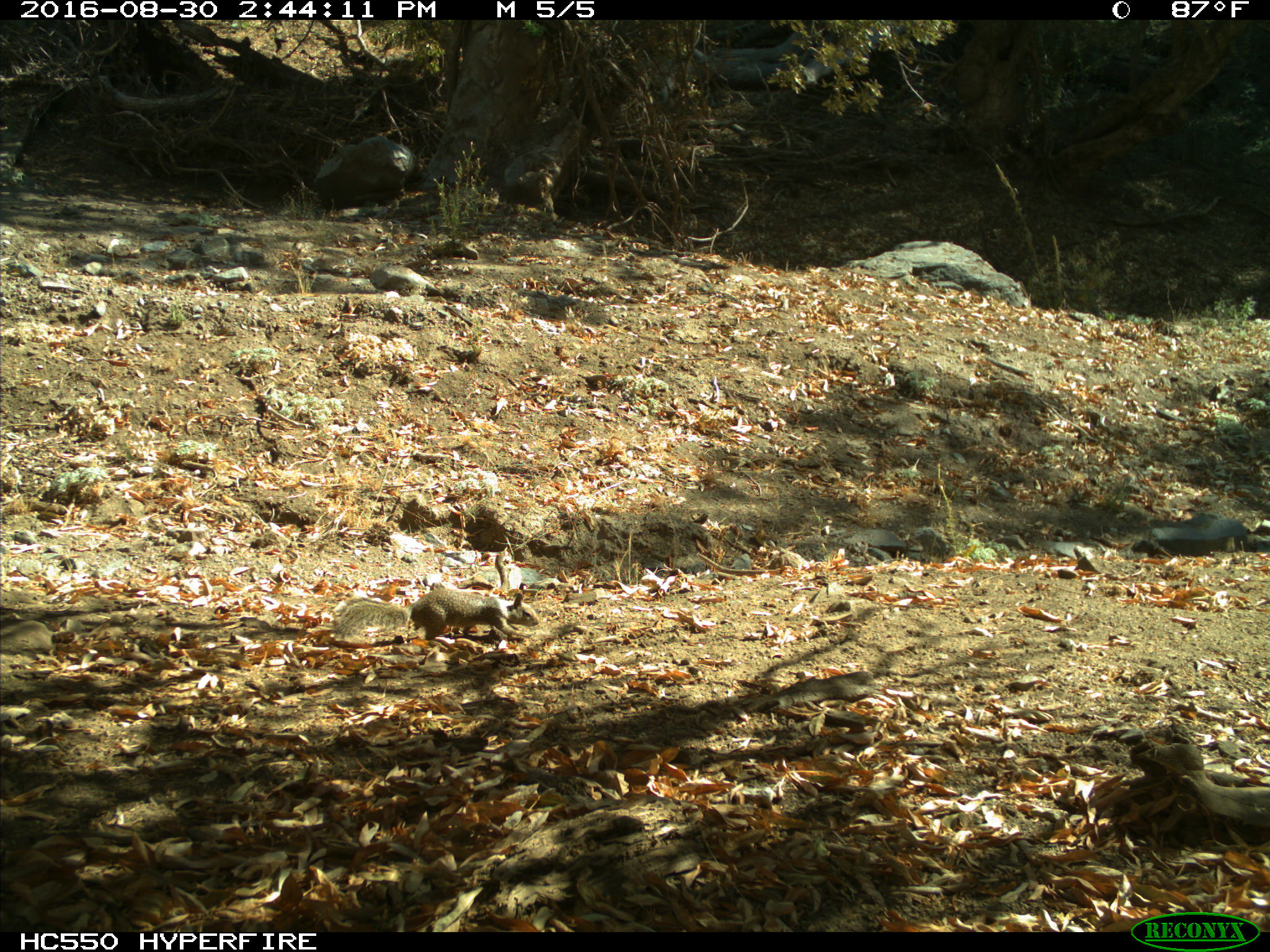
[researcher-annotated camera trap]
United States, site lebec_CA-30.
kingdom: Animalia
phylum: Chordata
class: Mammalia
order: Rodentia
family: Sciuridae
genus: Otospermophilus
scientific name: Otospermophilus beecheyi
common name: california ground squirrel